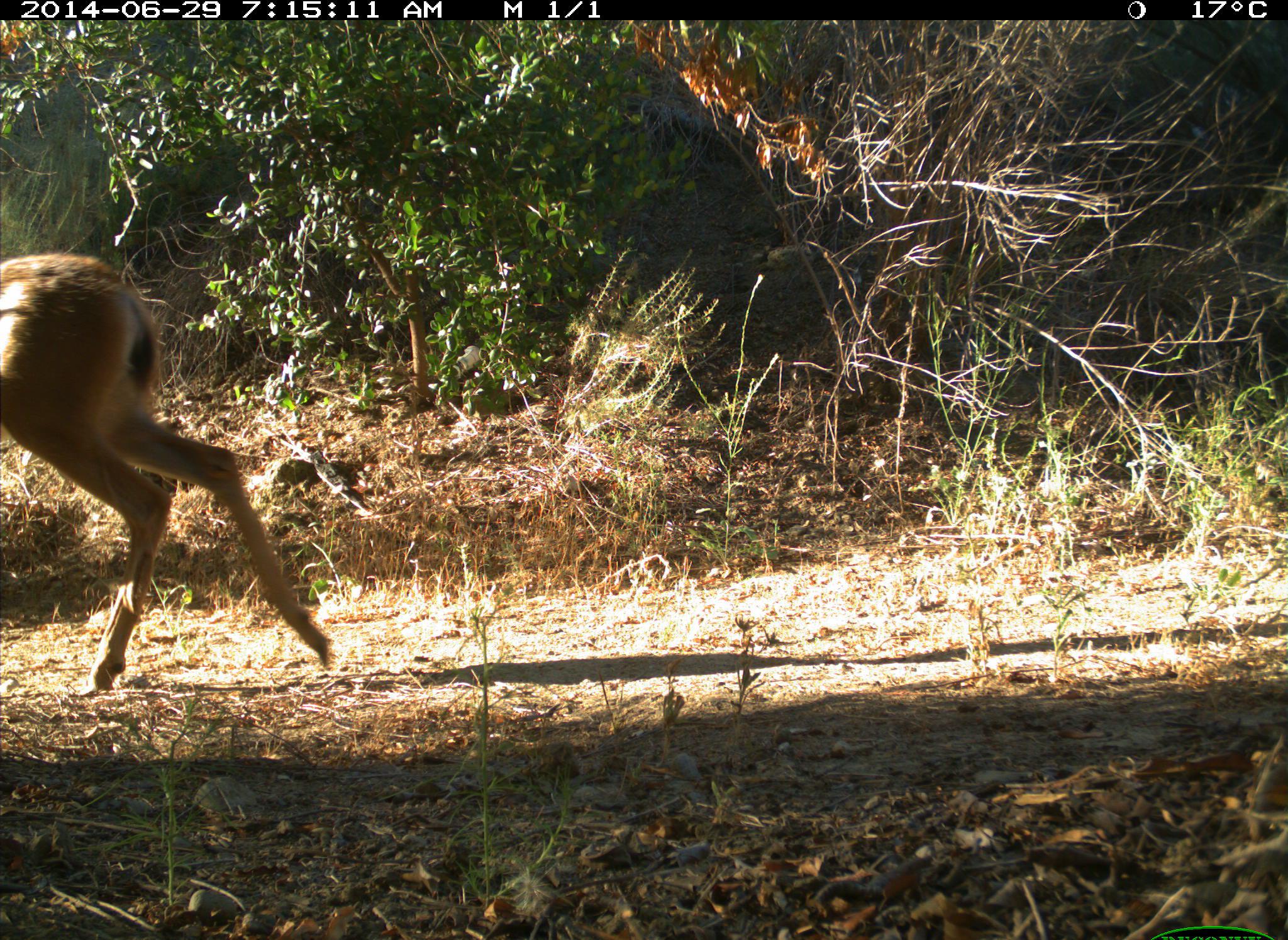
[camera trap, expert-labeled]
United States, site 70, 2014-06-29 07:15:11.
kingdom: Animalia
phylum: Chordata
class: Mammalia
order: Artiodactyla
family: Cervidae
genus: Odocoileus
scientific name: Odocoileus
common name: deer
Deer (Odocoileus).